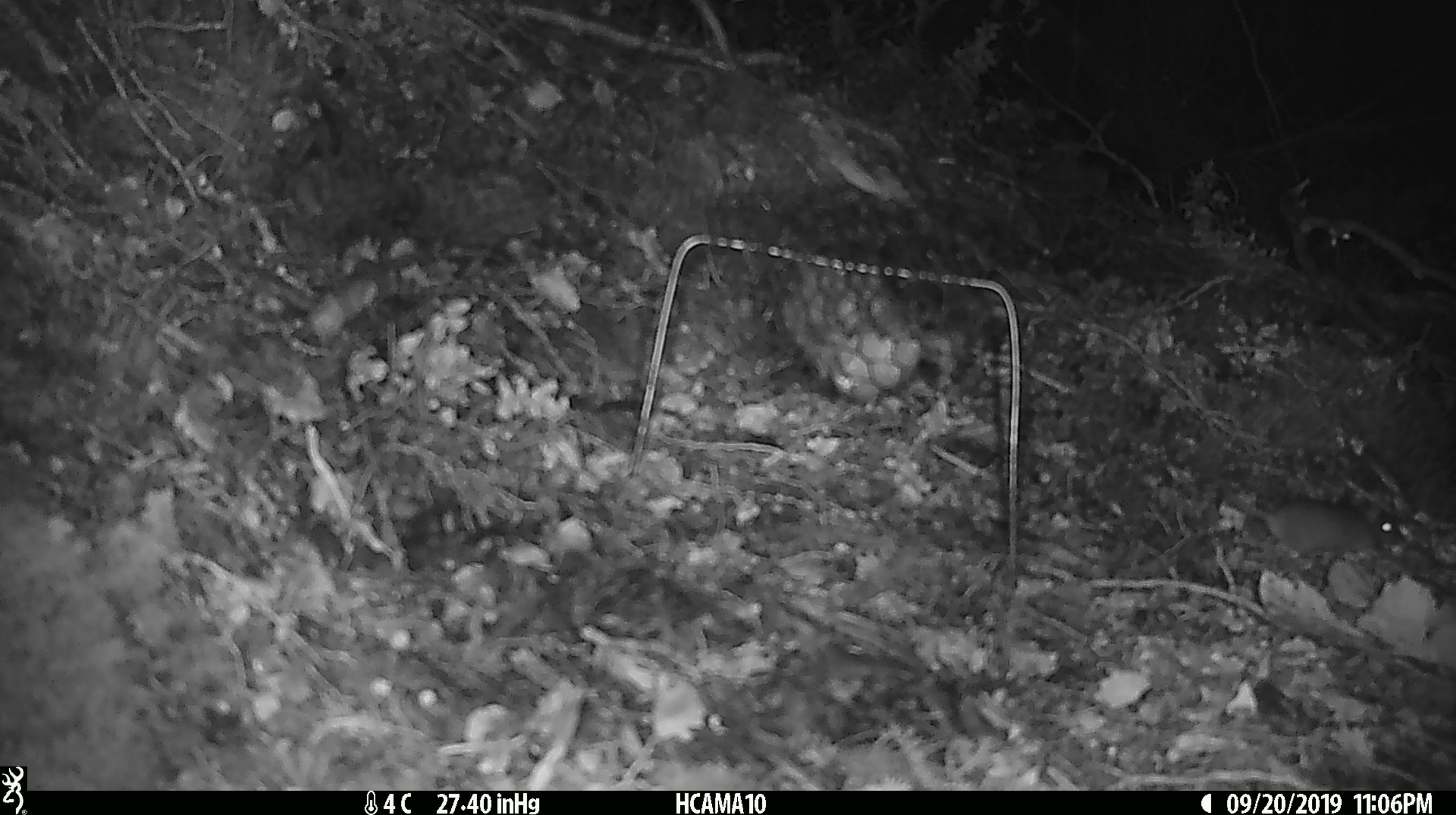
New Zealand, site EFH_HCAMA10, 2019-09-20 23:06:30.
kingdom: Animalia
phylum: Chordata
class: Mammalia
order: Rodentia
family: Muridae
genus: Mus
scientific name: Mus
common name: mouse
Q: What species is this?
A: Mouse (Mus).